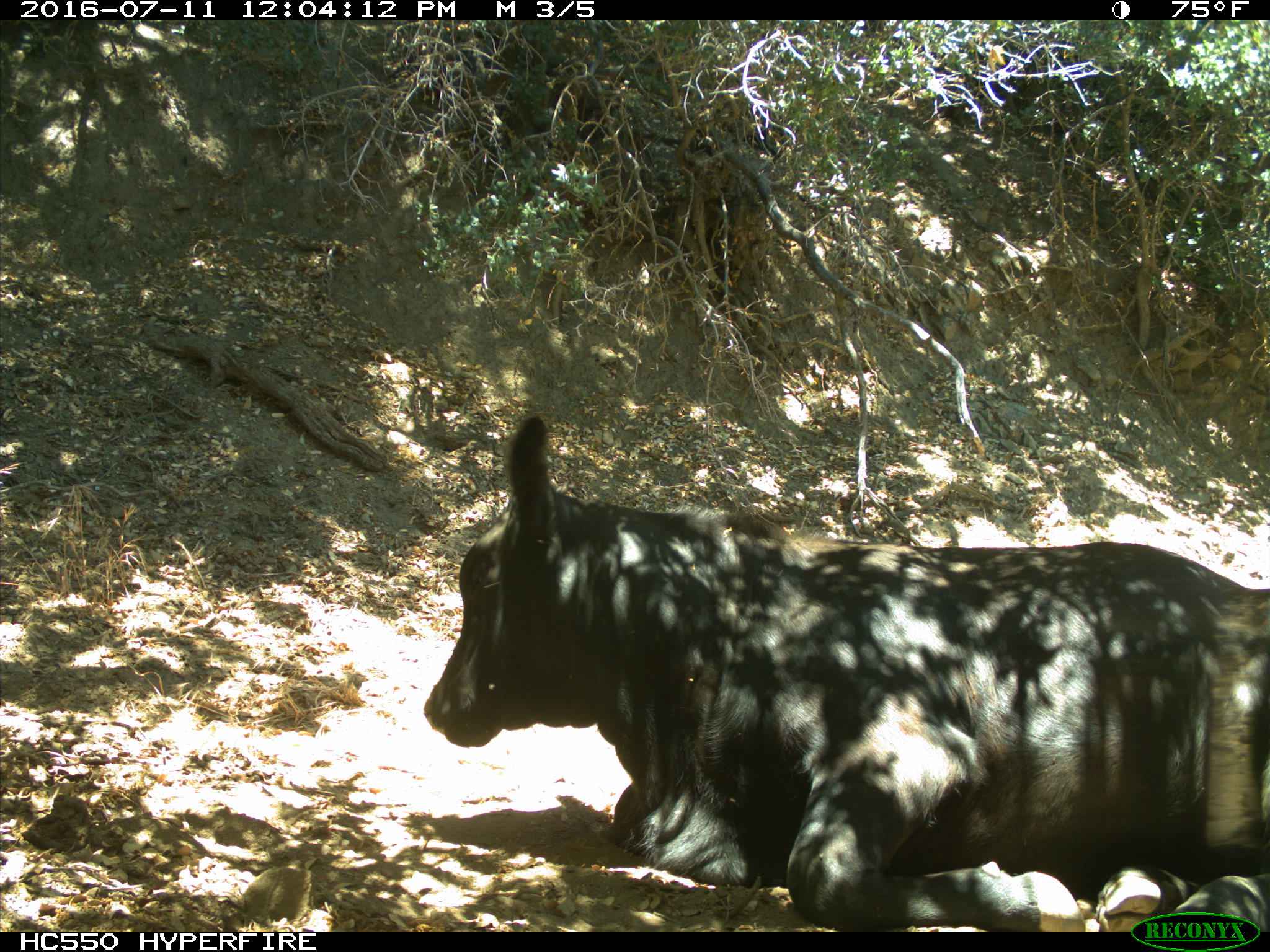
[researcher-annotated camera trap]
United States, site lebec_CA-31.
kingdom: Animalia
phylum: Chordata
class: Mammalia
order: Artiodactyla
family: Bovidae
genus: Bos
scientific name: Bos taurus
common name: domestic cow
Bos taurus (domestic cow).